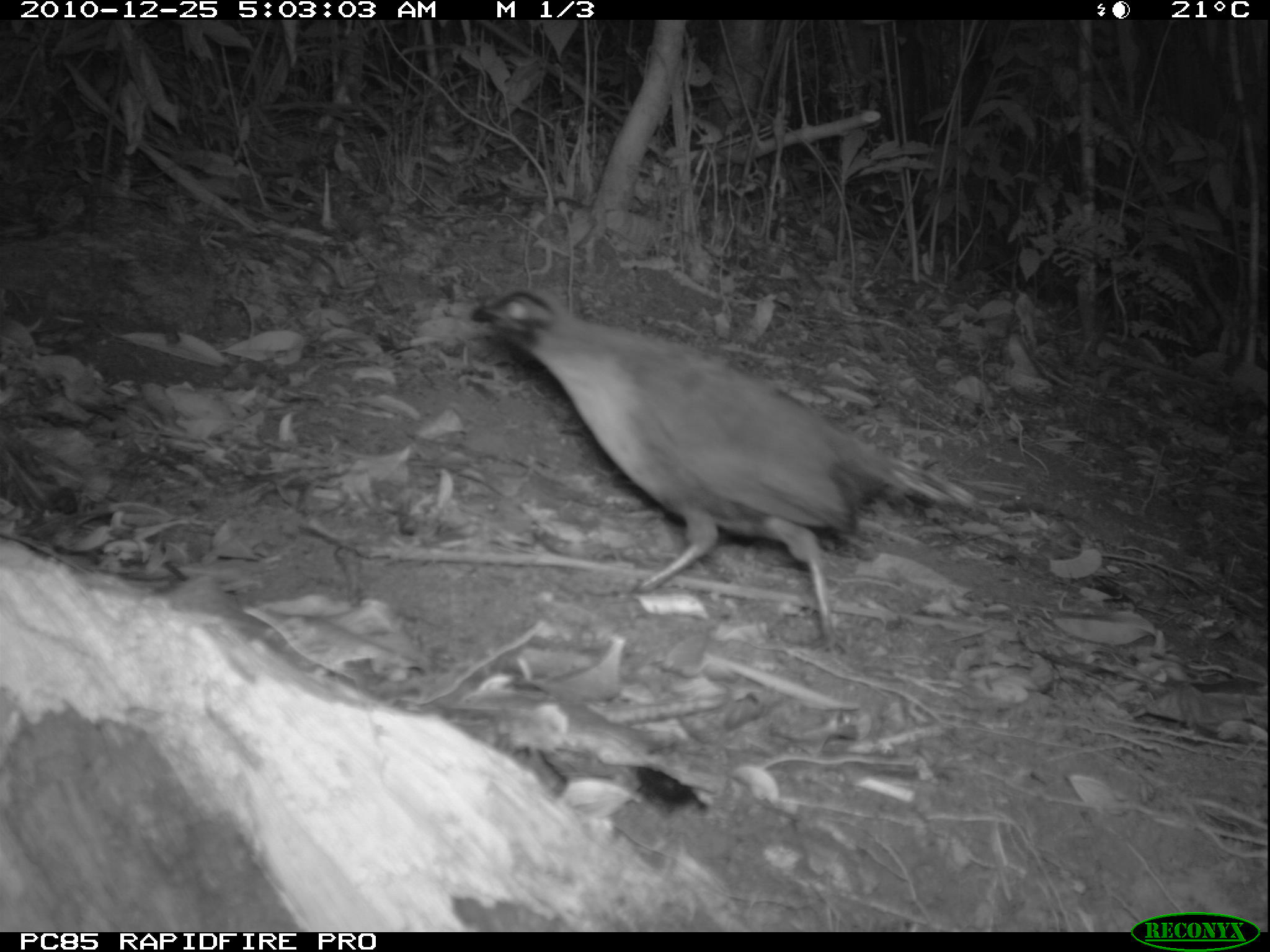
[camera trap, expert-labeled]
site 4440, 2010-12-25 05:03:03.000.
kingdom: Animalia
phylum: Chordata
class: Aves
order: Passeriformes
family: Cisticolidae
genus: Cisticola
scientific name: Cisticola cherina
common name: madagascar cisticola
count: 1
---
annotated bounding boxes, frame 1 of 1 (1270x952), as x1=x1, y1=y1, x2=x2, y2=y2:
cisticola cherina: x1=467, y1=287, x2=975, y2=655